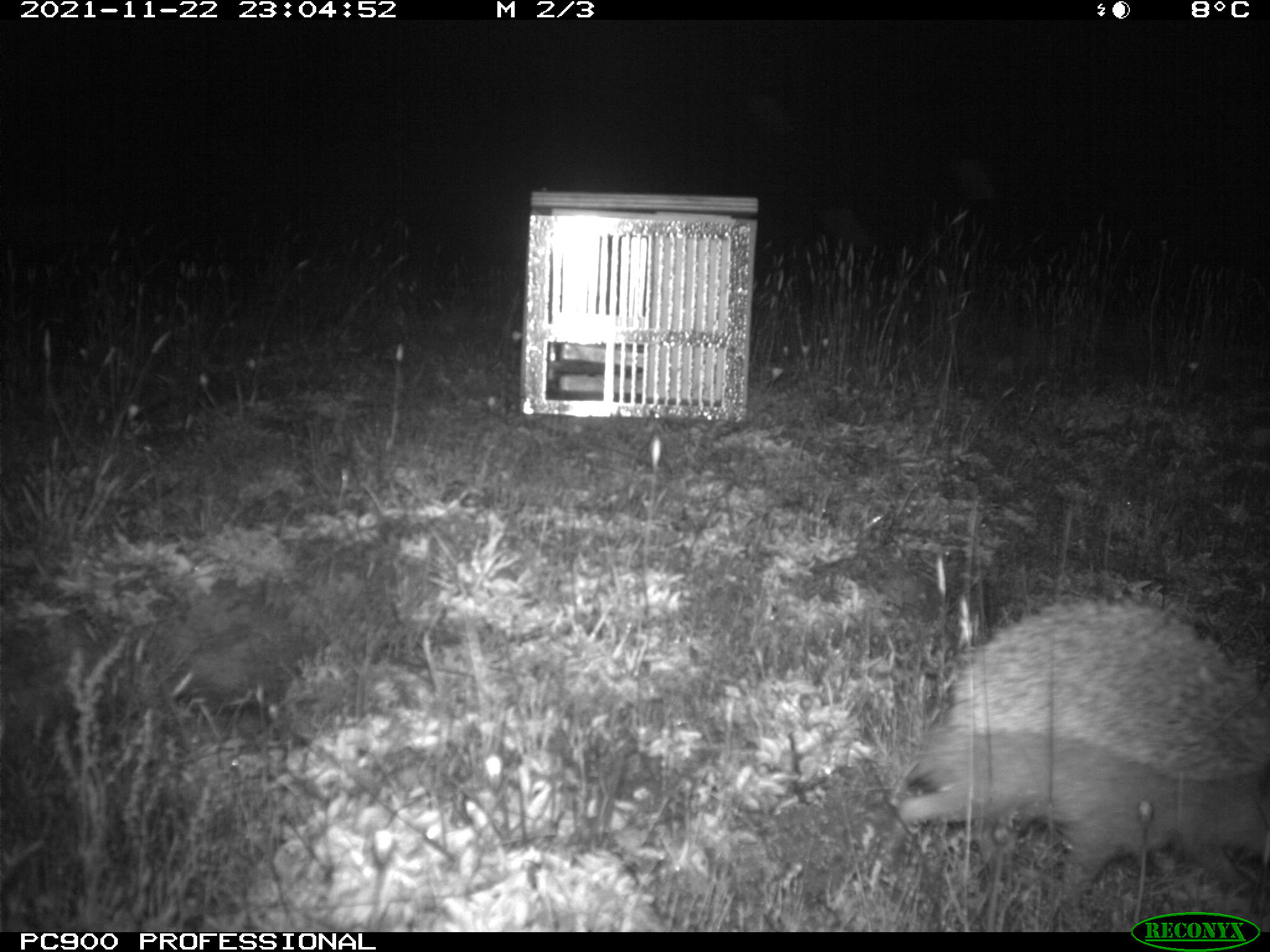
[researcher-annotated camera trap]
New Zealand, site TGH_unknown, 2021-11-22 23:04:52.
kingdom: Animalia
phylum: Chordata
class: Mammalia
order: Eulipotyphla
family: Erinaceidae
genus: Erinaceus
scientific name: Erinaceus europaeus europaeus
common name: european hedgehog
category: hedgehog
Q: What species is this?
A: Hedgehog (european hedgehog) (Erinaceus europaeus europaeus).